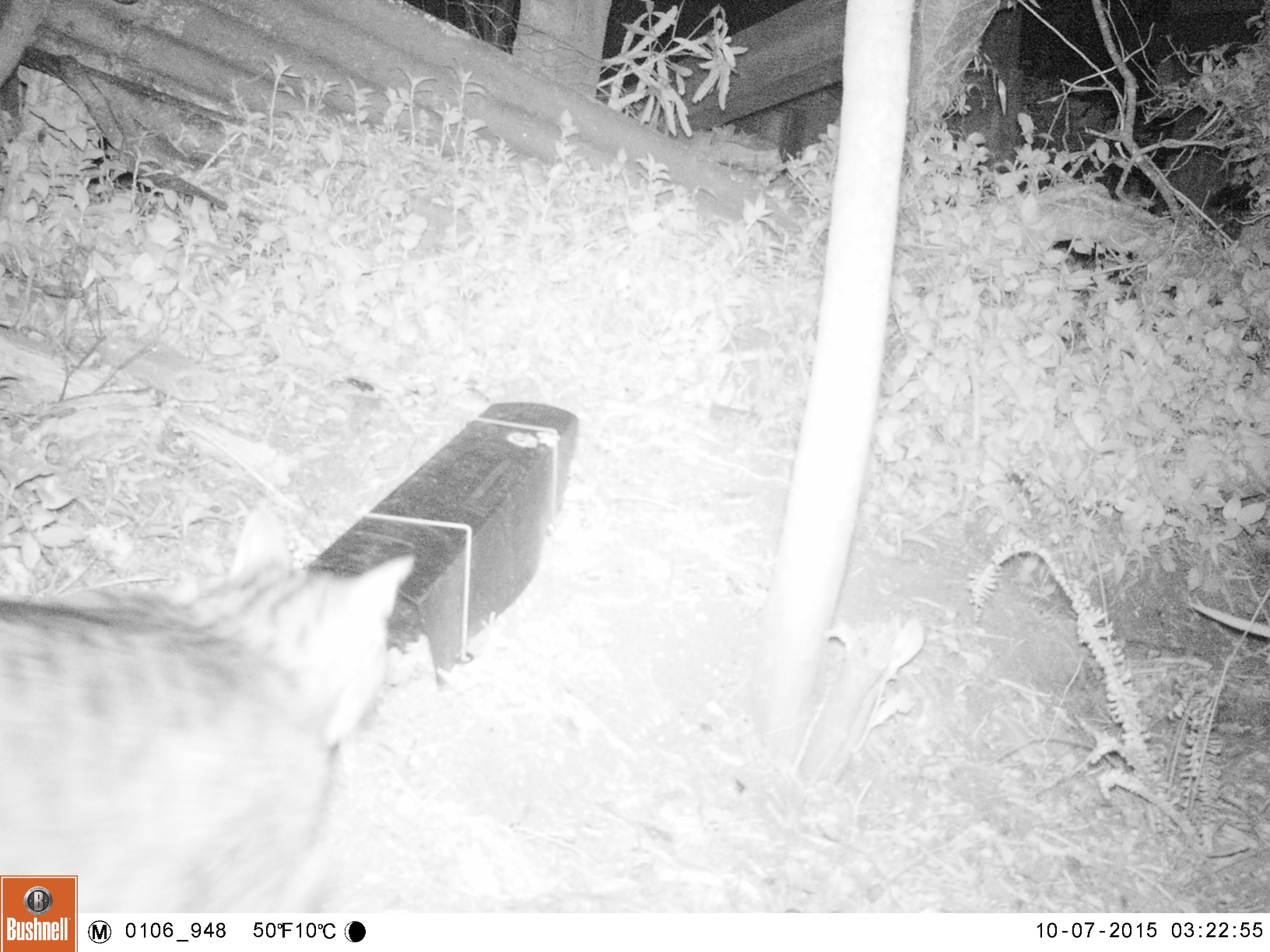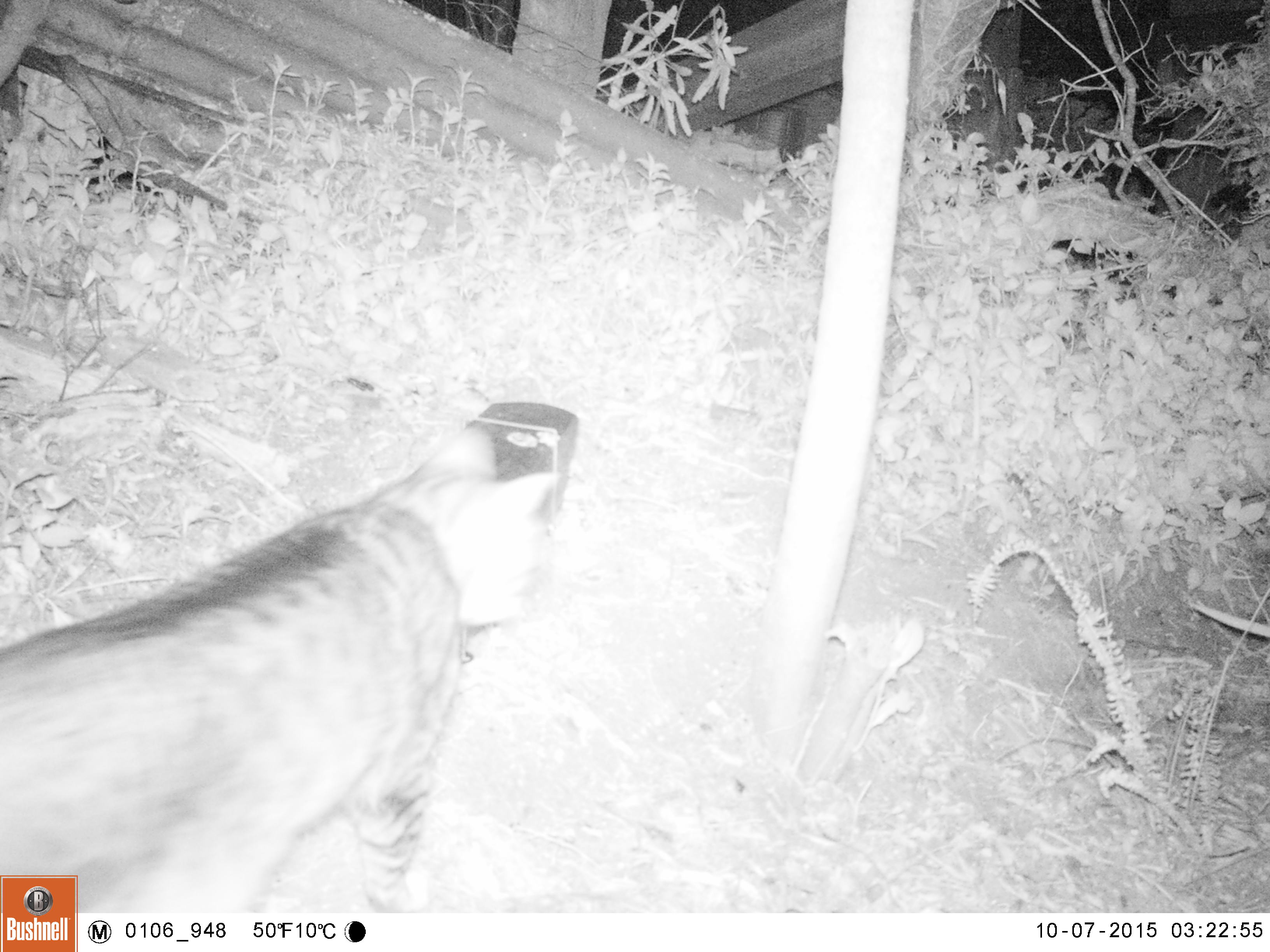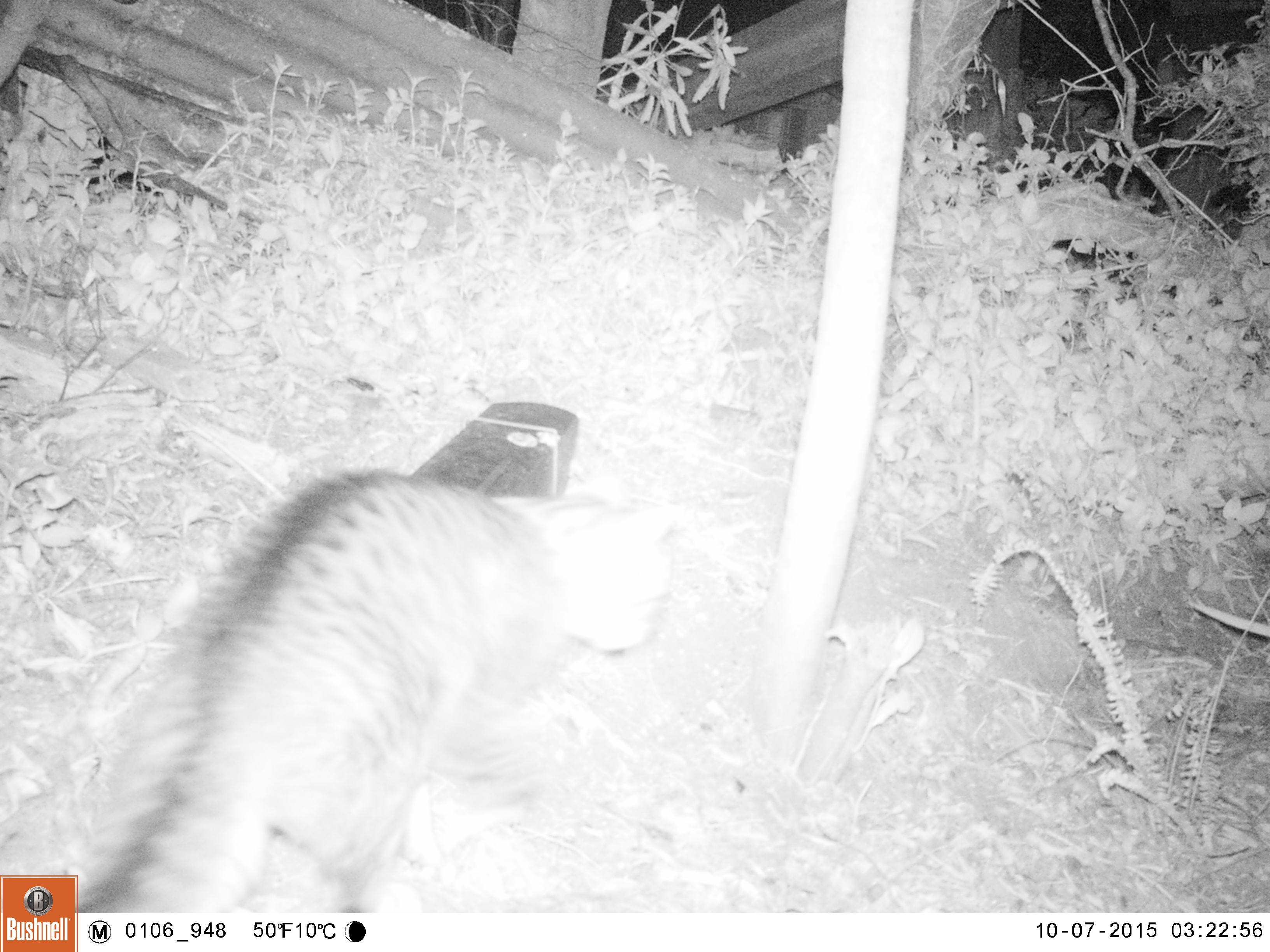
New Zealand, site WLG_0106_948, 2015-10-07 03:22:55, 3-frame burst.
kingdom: Animalia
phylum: Chordata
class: Mammalia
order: Carnivora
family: Felidae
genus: Felis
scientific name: Felis catus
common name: domestic cat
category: cat